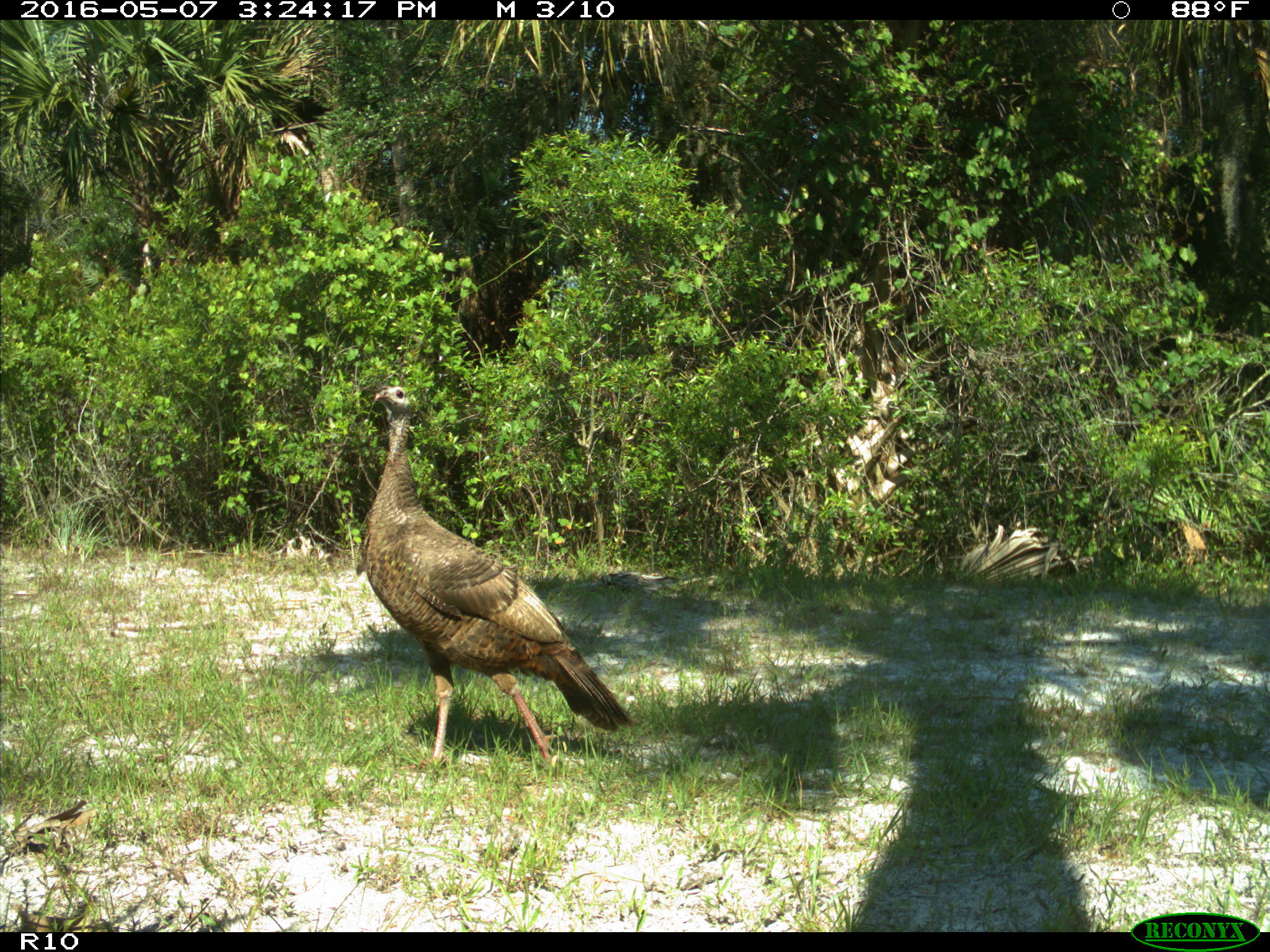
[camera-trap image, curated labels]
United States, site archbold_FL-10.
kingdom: Animalia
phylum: Chordata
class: Aves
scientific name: Aves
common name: birds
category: unidentified bird